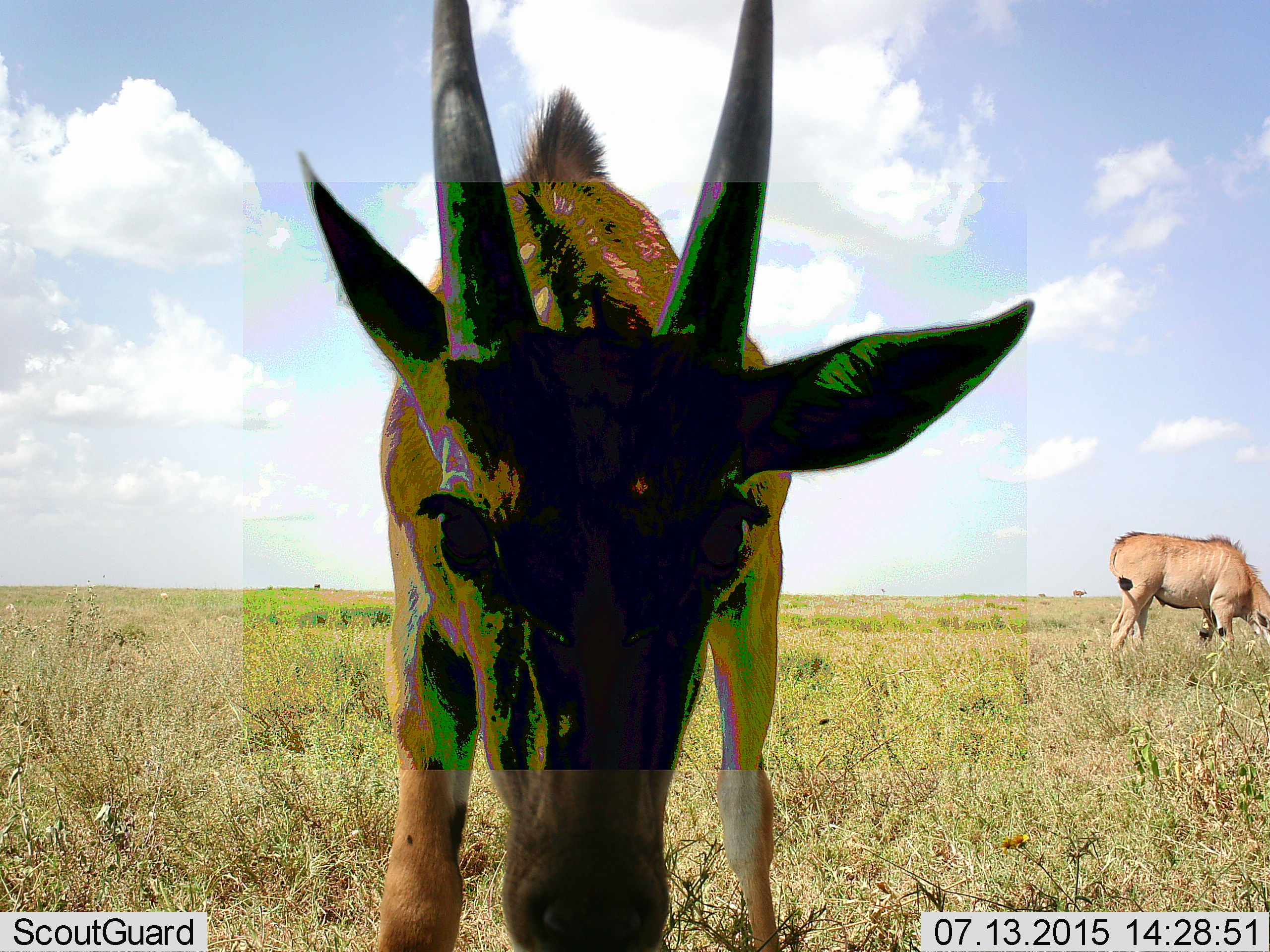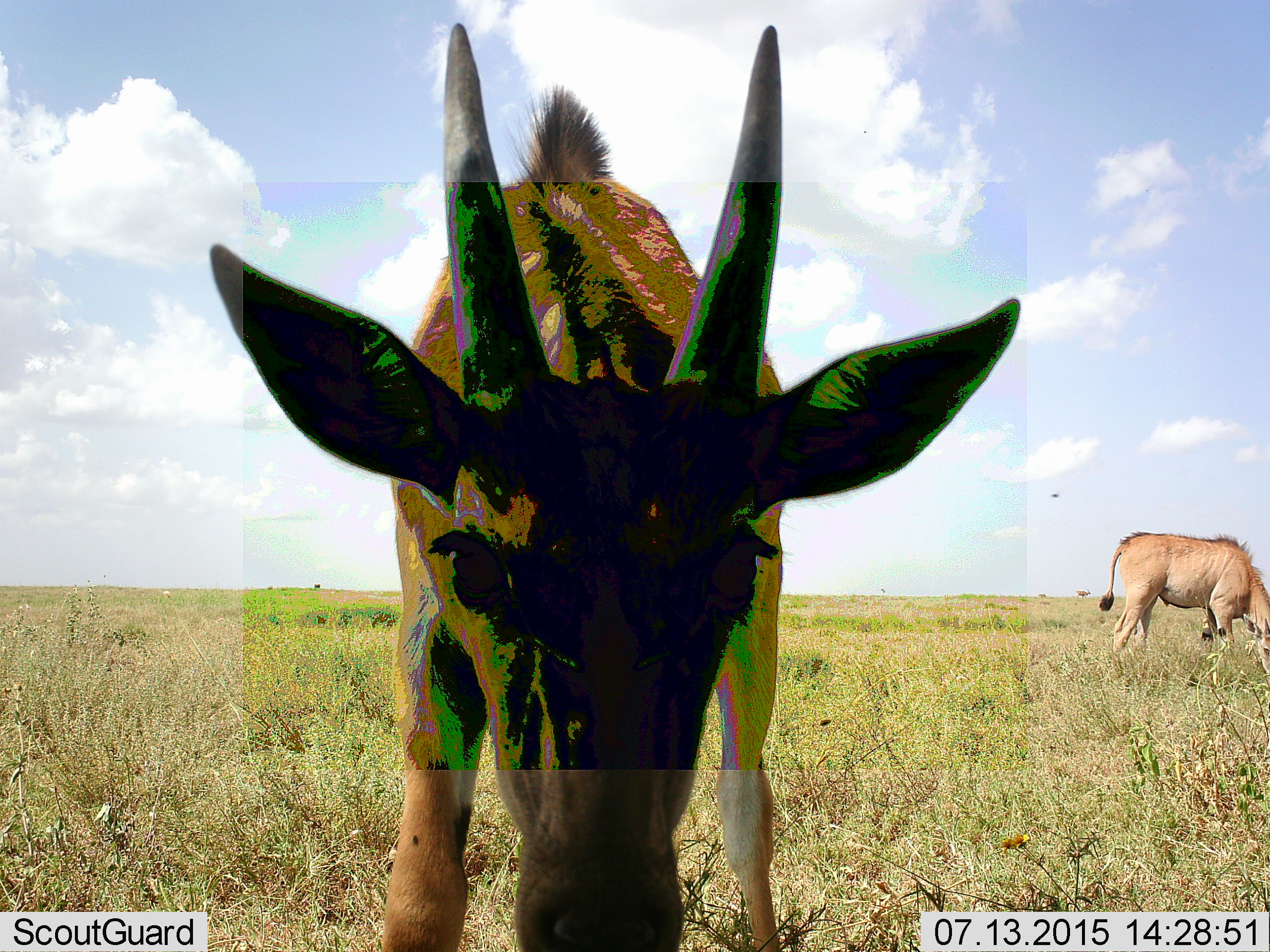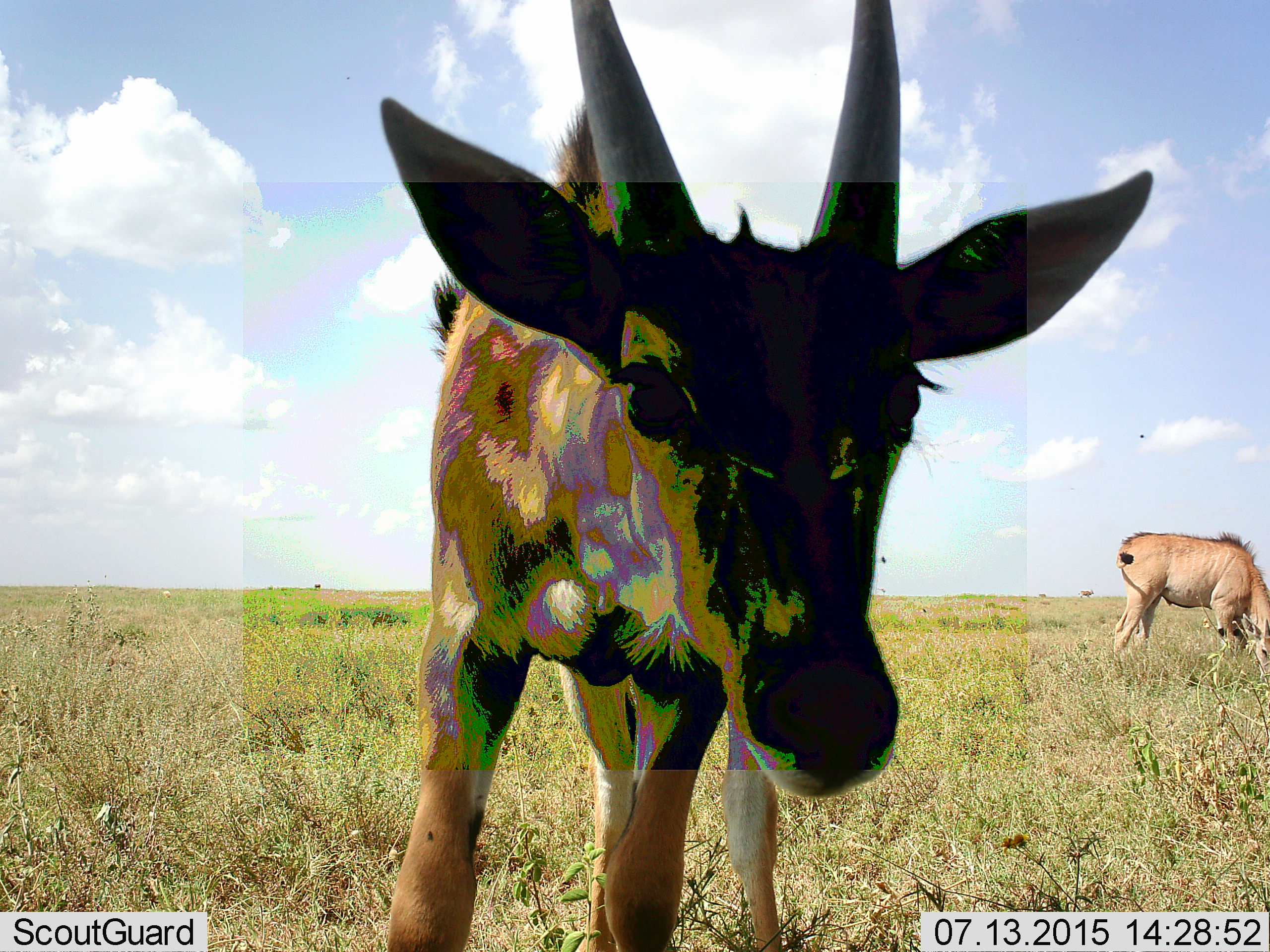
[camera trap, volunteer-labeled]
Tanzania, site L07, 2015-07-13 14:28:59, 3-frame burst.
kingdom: Animalia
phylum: Chordata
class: Mammalia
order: Artiodactyla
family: Bovidae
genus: Tragelaphus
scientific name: Tragelaphus oryx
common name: eland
Eland (Tragelaphus oryx), count 2. Behavior (volunteer vote fractions): standing 60%, resting 0%, moving 0%, interacting 20%. Young present (vote fraction): 20%. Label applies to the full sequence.